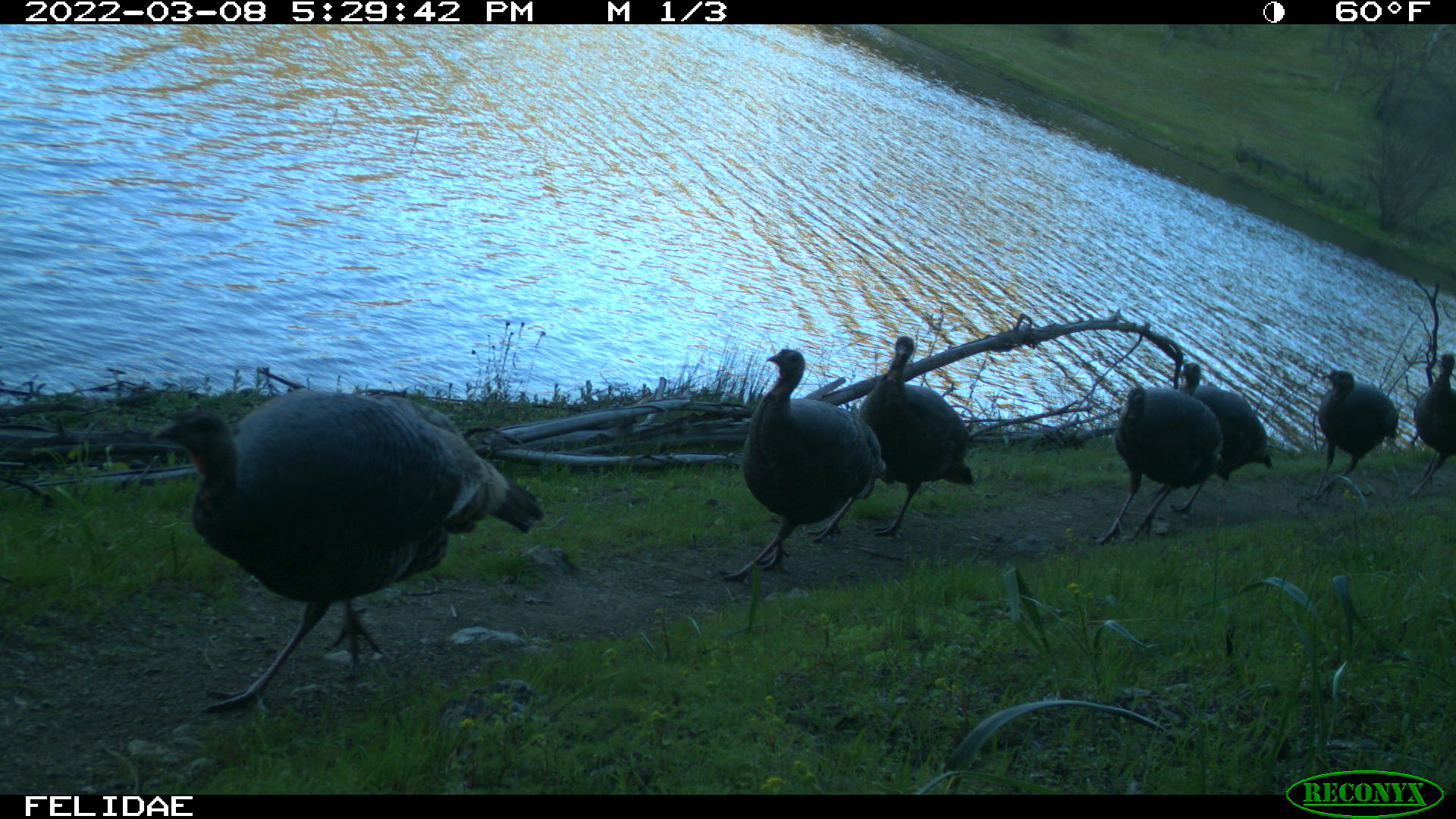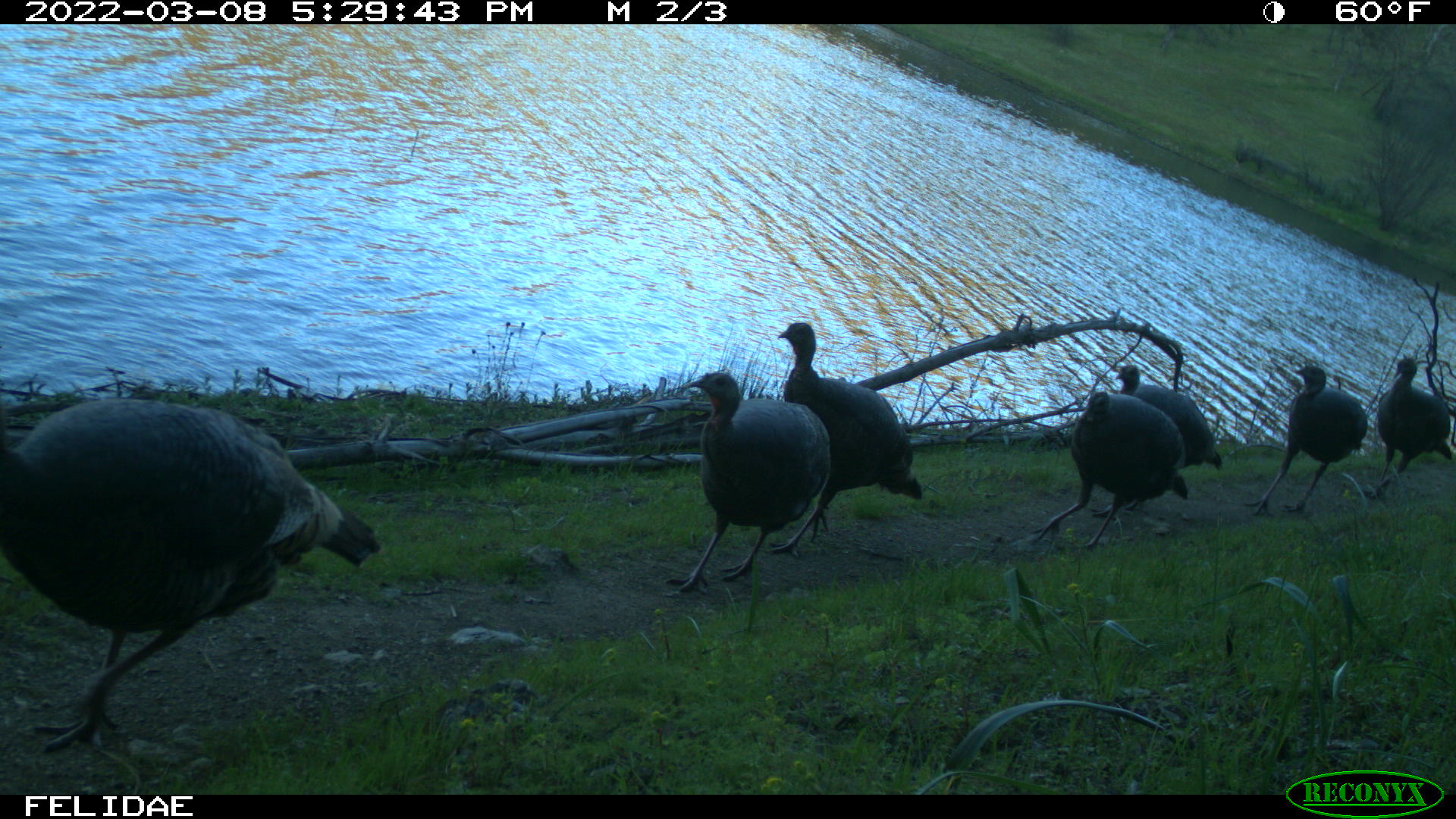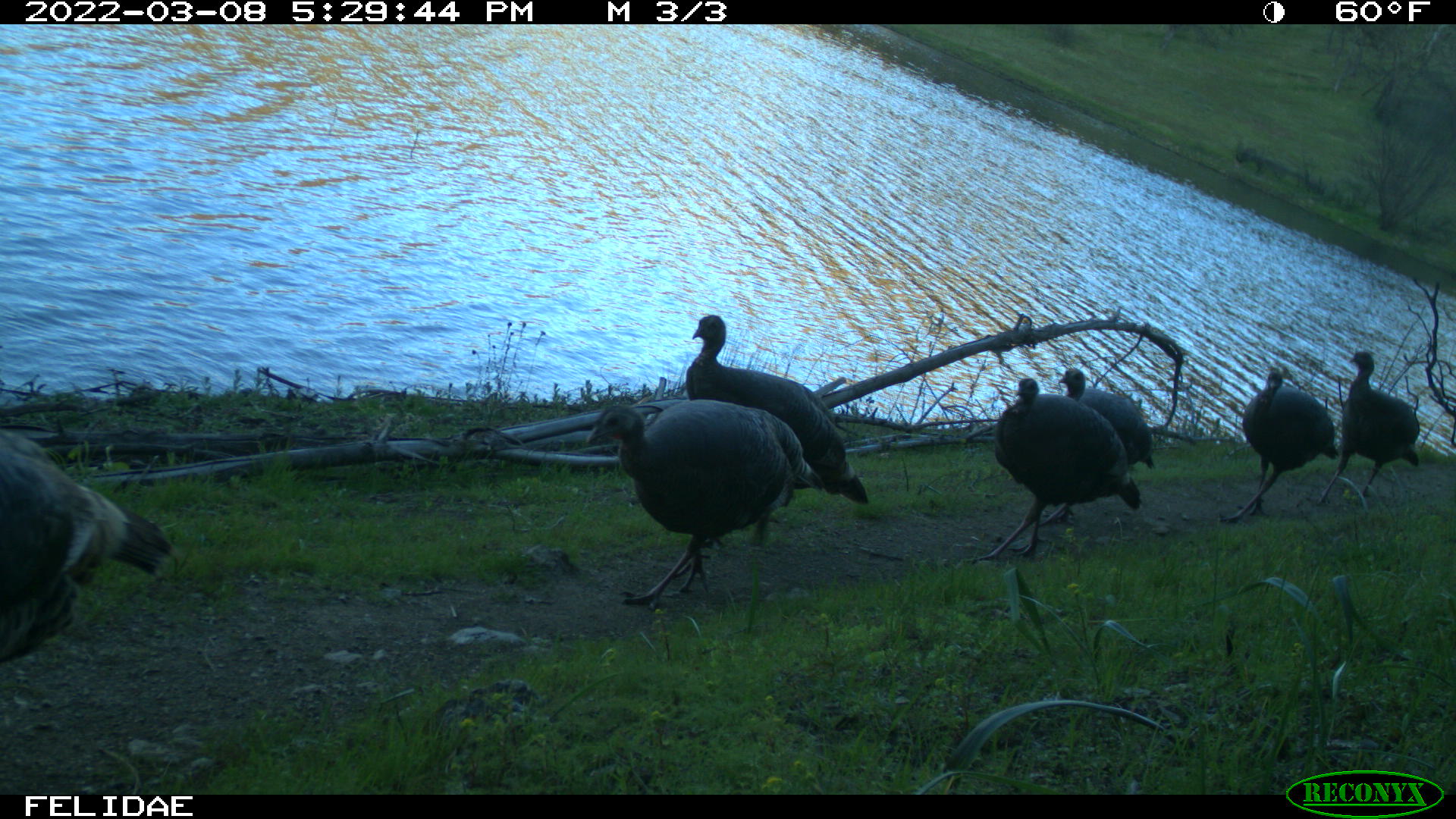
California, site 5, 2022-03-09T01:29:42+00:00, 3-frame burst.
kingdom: Animalia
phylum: Chordata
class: Aves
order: Galliformes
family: Phasianidae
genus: Meleagris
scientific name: Meleagris gallopavo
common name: turkey